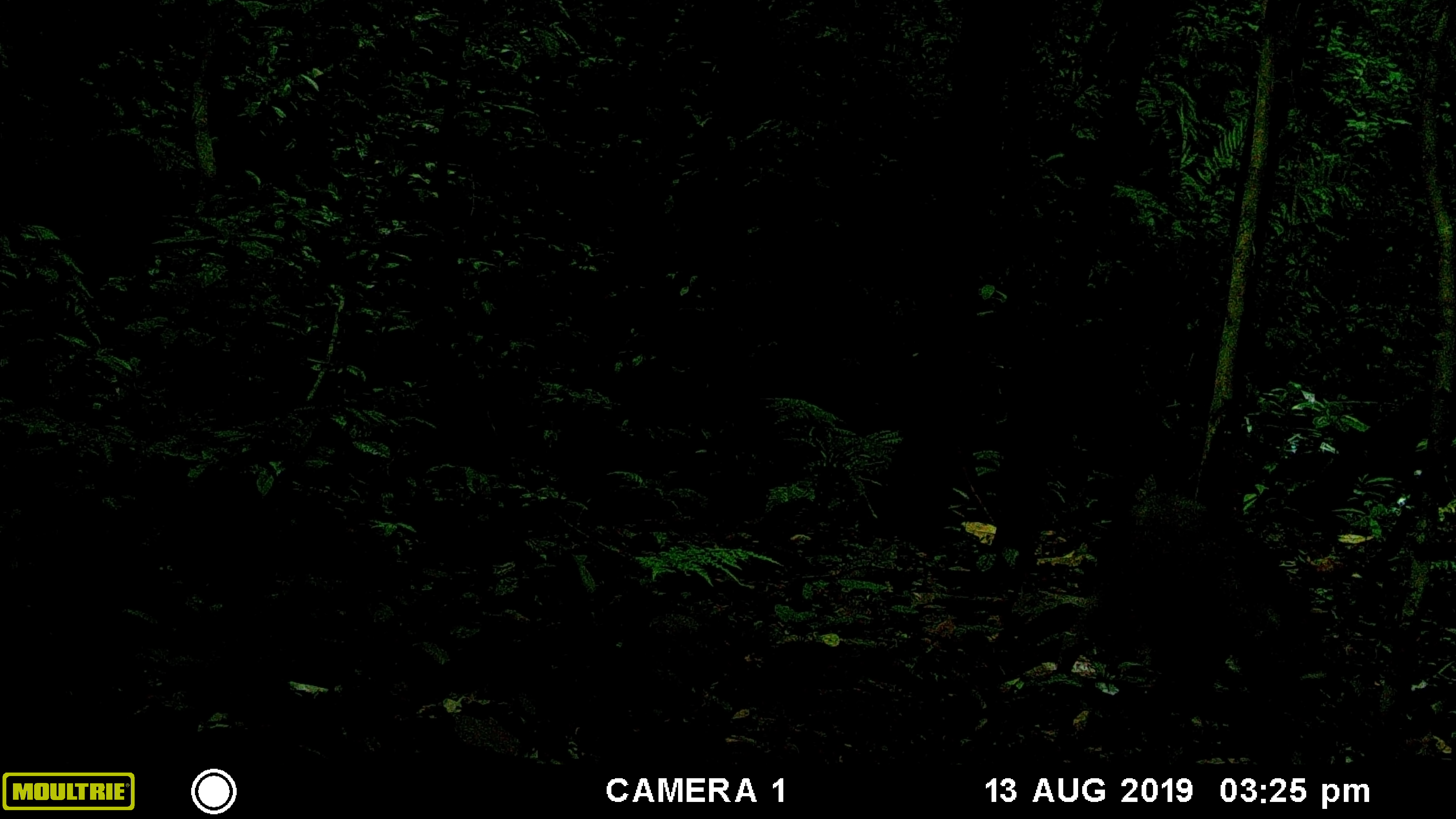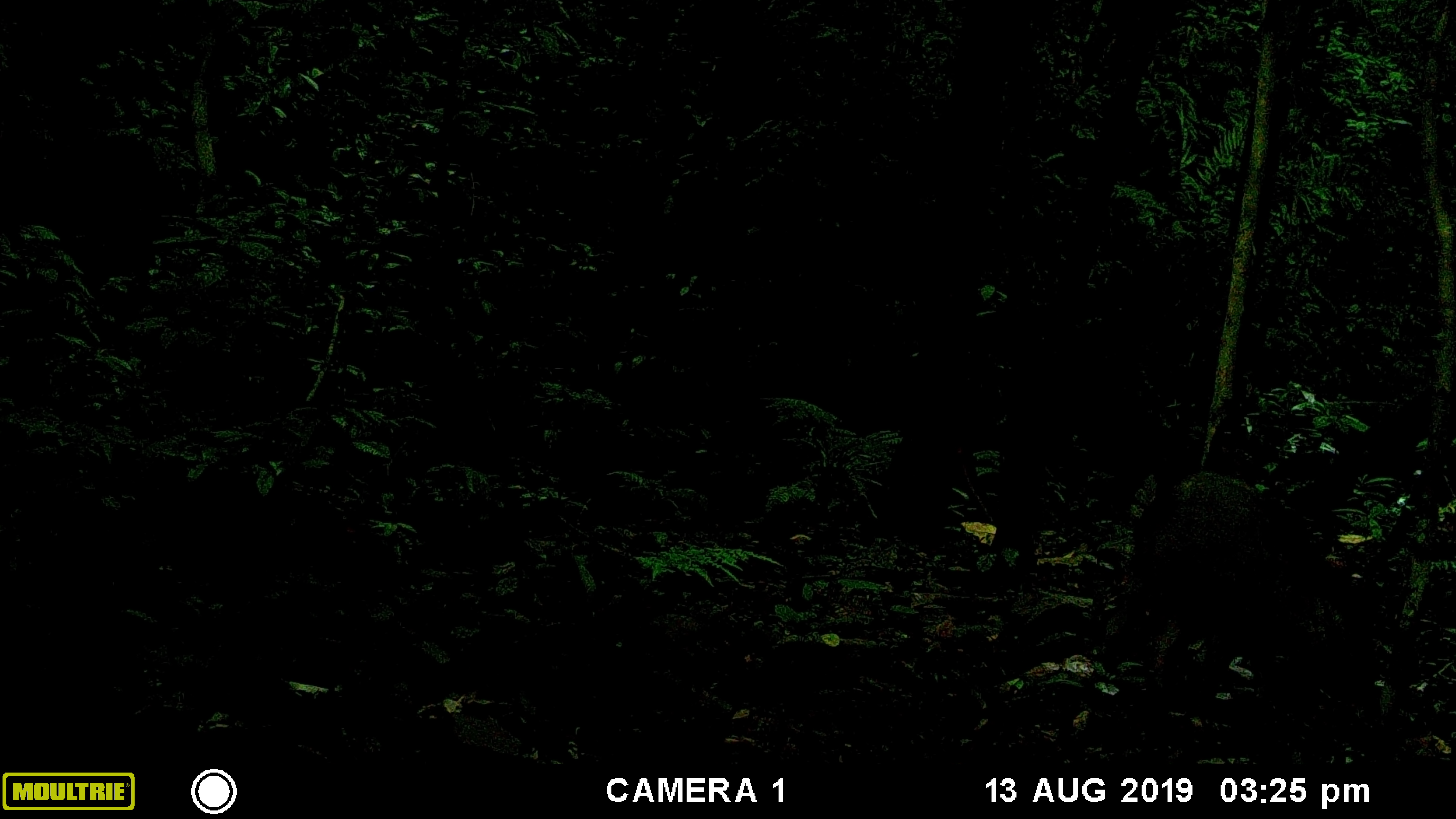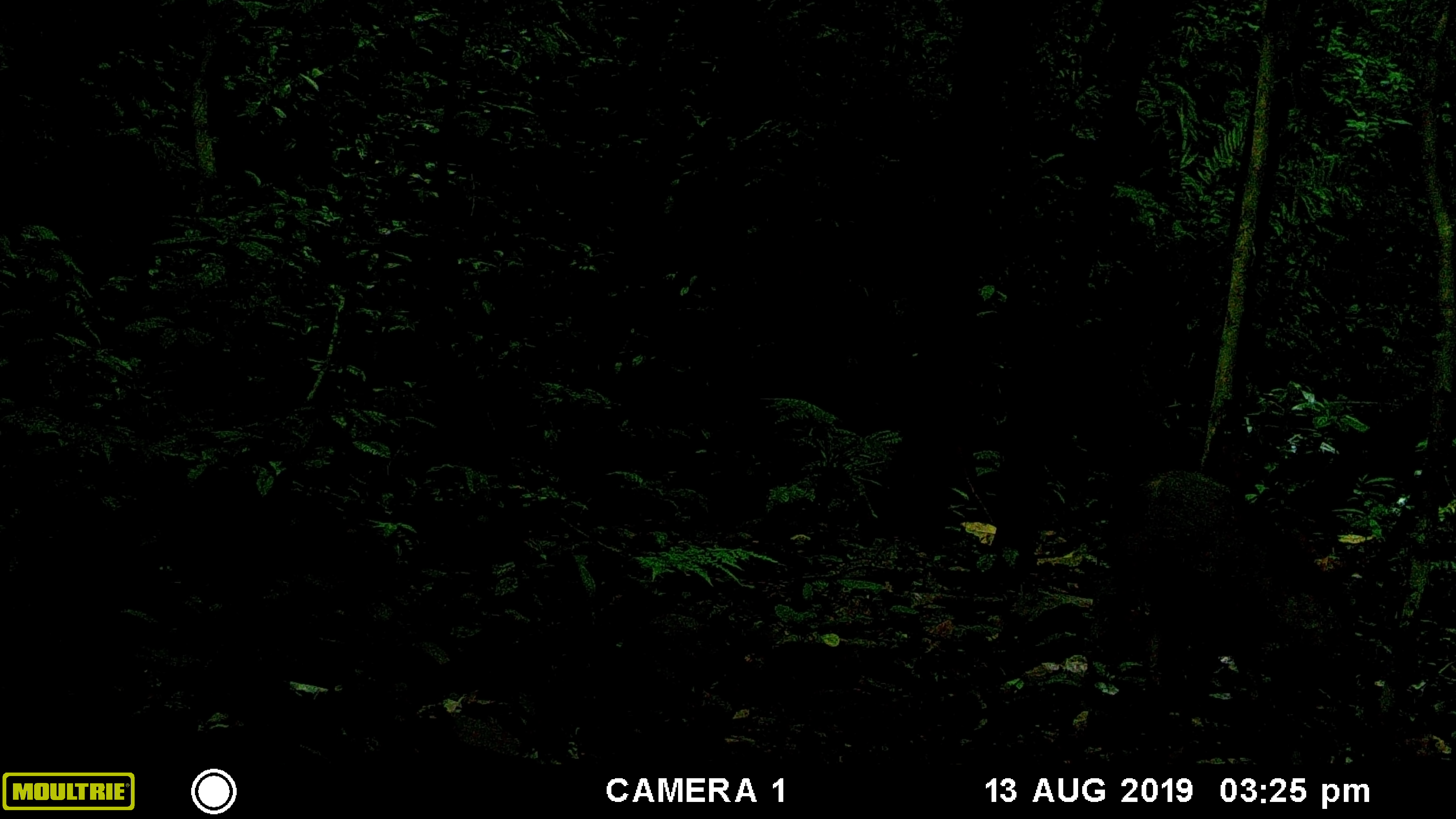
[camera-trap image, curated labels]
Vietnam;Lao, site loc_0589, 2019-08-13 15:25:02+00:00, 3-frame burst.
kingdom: Animalia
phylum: Chordata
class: Mammalia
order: Artiodactyla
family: Suidae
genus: Sus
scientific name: Sus scrofa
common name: eurasian wild pig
Eurasian wild pig (Sus scrofa). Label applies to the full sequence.